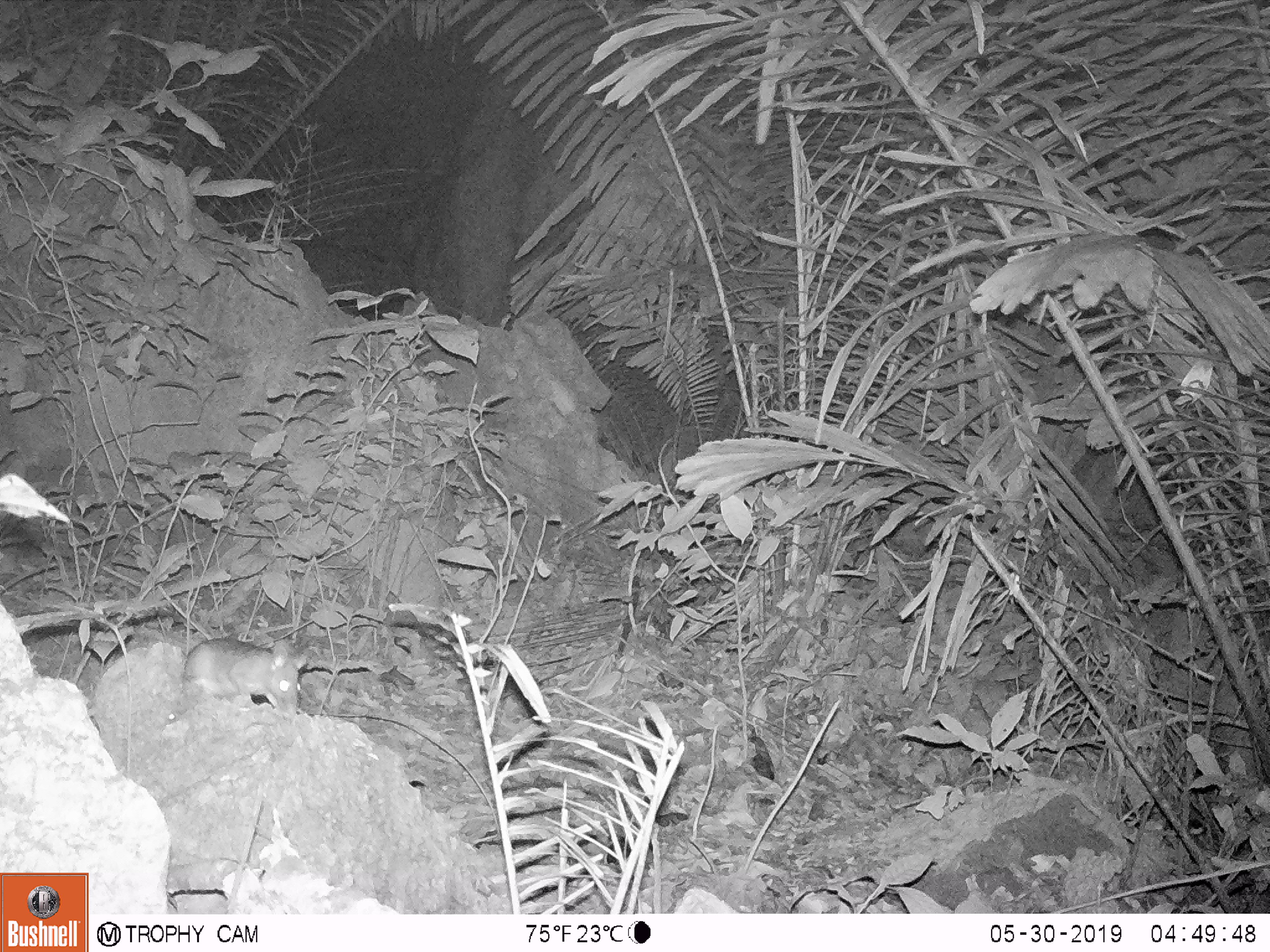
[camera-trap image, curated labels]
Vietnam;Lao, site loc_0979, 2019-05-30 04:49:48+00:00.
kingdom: Animalia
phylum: Chordata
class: Mammalia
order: Rodentia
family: Muridae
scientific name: Muridae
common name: old-world mice and rats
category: unidentified murid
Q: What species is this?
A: Unidentified murid (old-world mice and rats) (Muridae).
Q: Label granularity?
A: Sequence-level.